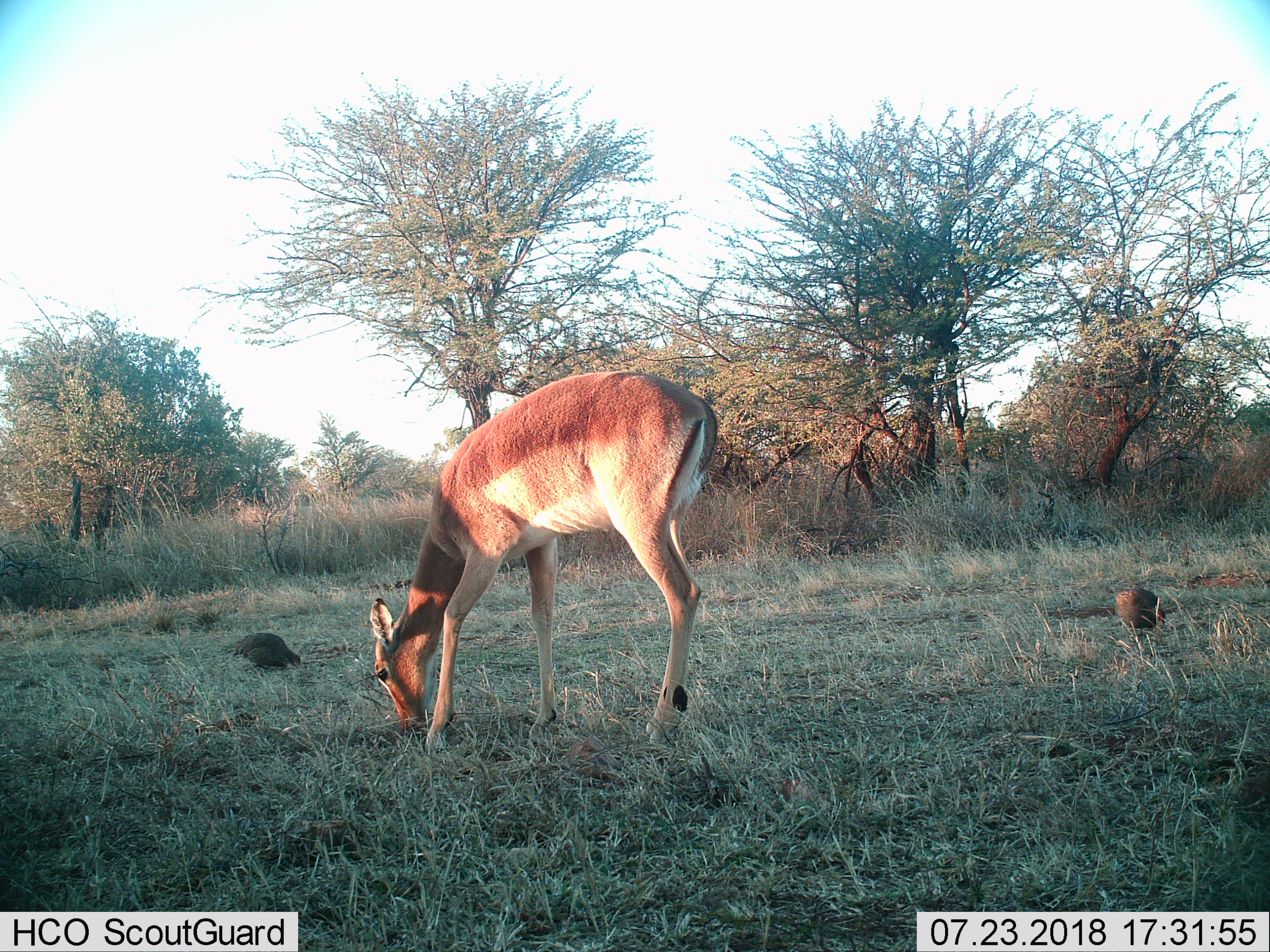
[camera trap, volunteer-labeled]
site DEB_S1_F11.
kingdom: Animalia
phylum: Chordata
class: Aves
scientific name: Aves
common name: bird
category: birdother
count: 2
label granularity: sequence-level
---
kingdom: Animalia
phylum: Chordata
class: Mammalia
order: Artiodactyla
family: Bovidae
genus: Aepyceros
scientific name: Aepyceros melampus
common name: impala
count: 1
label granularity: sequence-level